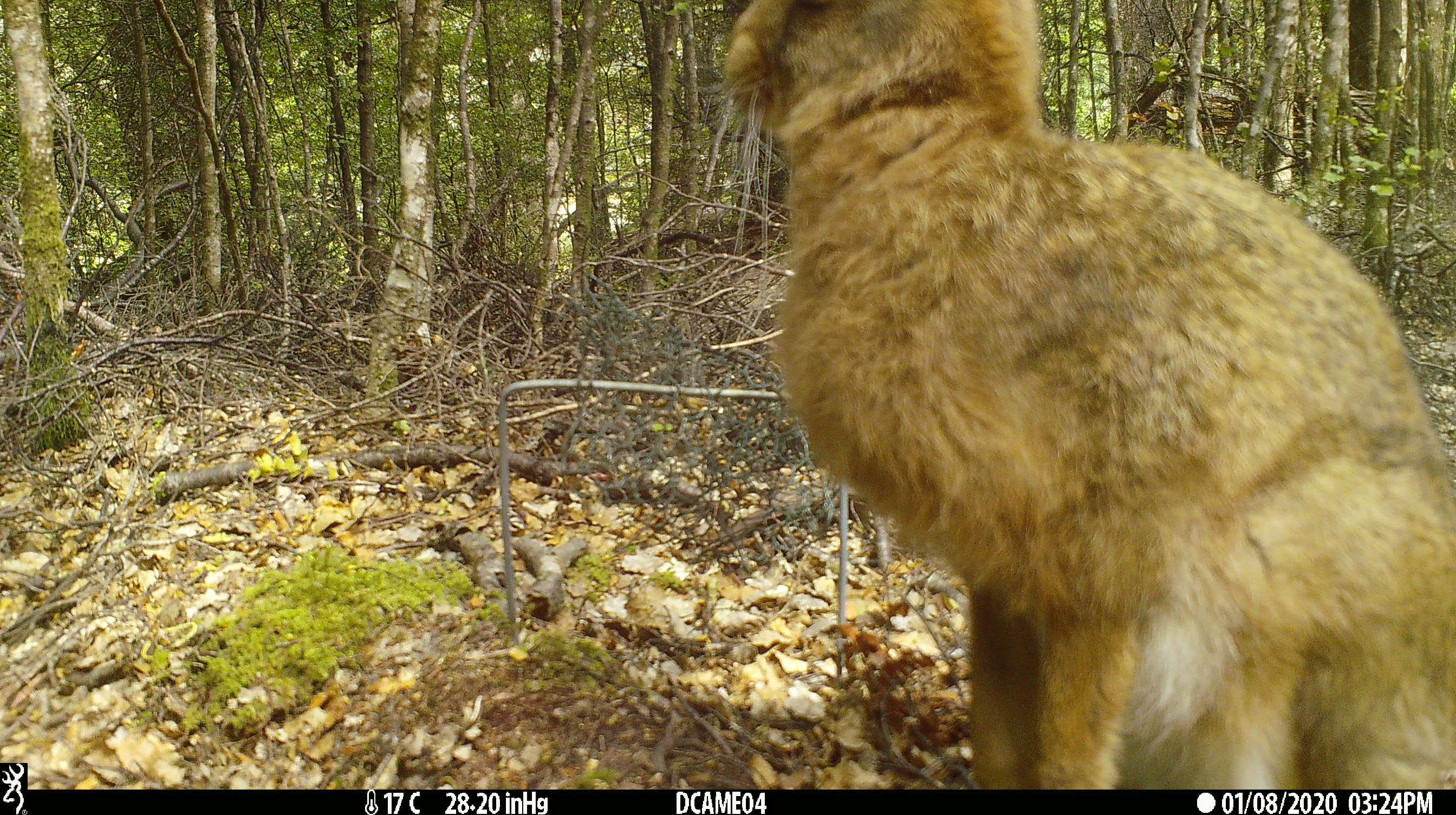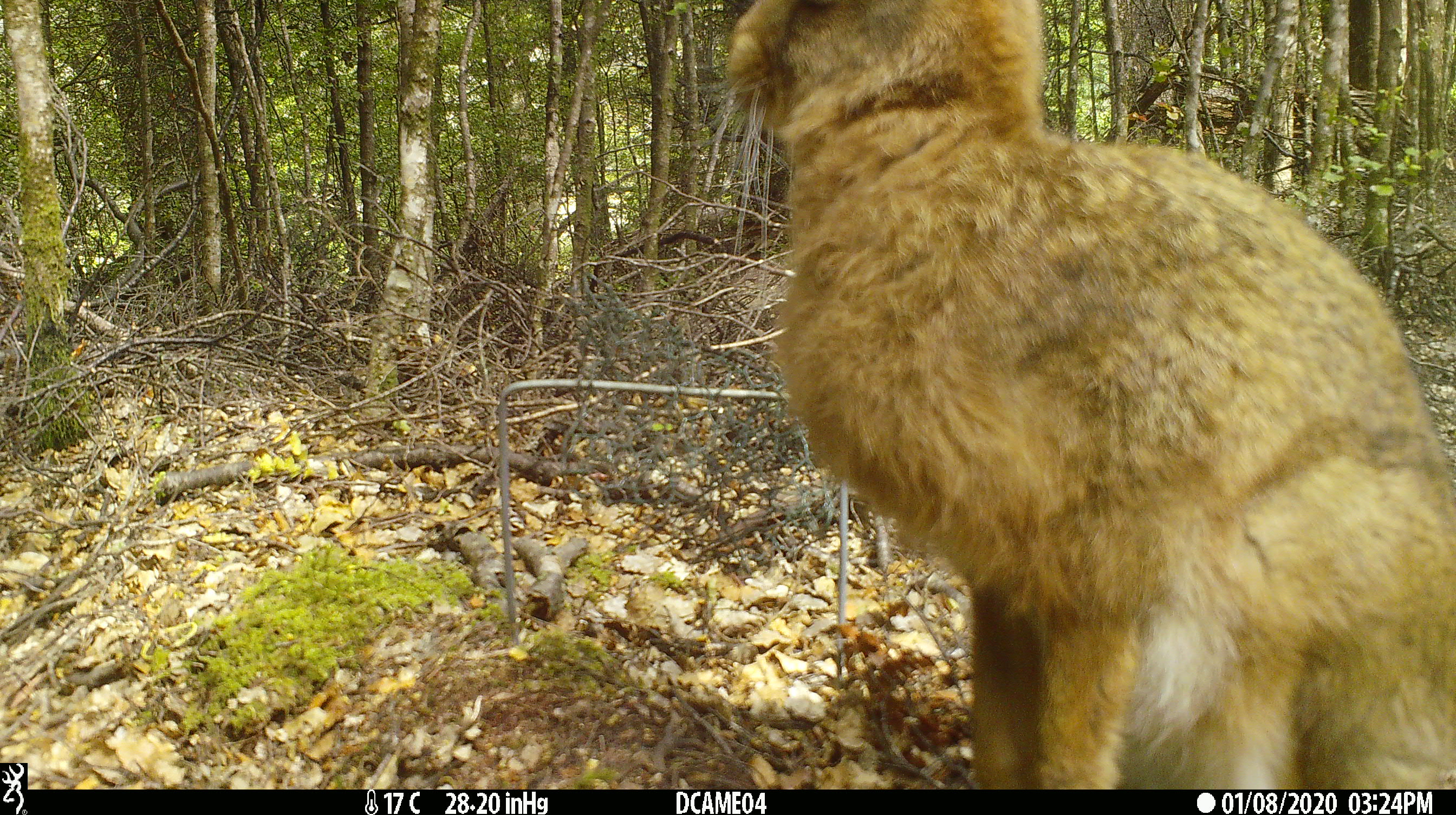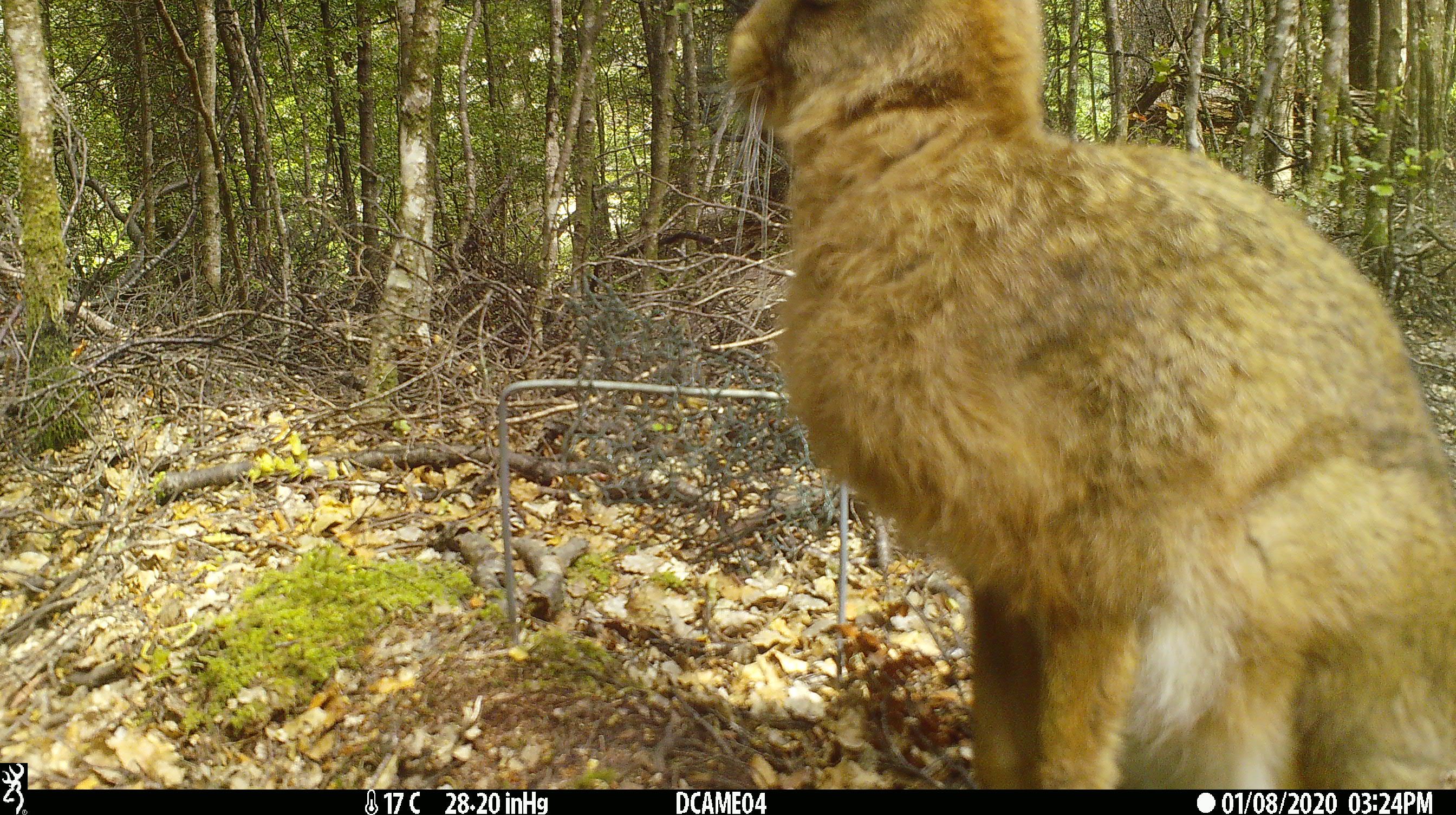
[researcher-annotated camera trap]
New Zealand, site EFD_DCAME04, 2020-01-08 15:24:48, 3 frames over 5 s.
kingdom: Animalia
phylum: Chordata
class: Mammalia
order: Lagomorpha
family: Leporidae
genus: Lepus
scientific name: Lepus europaeus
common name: brown hare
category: hare